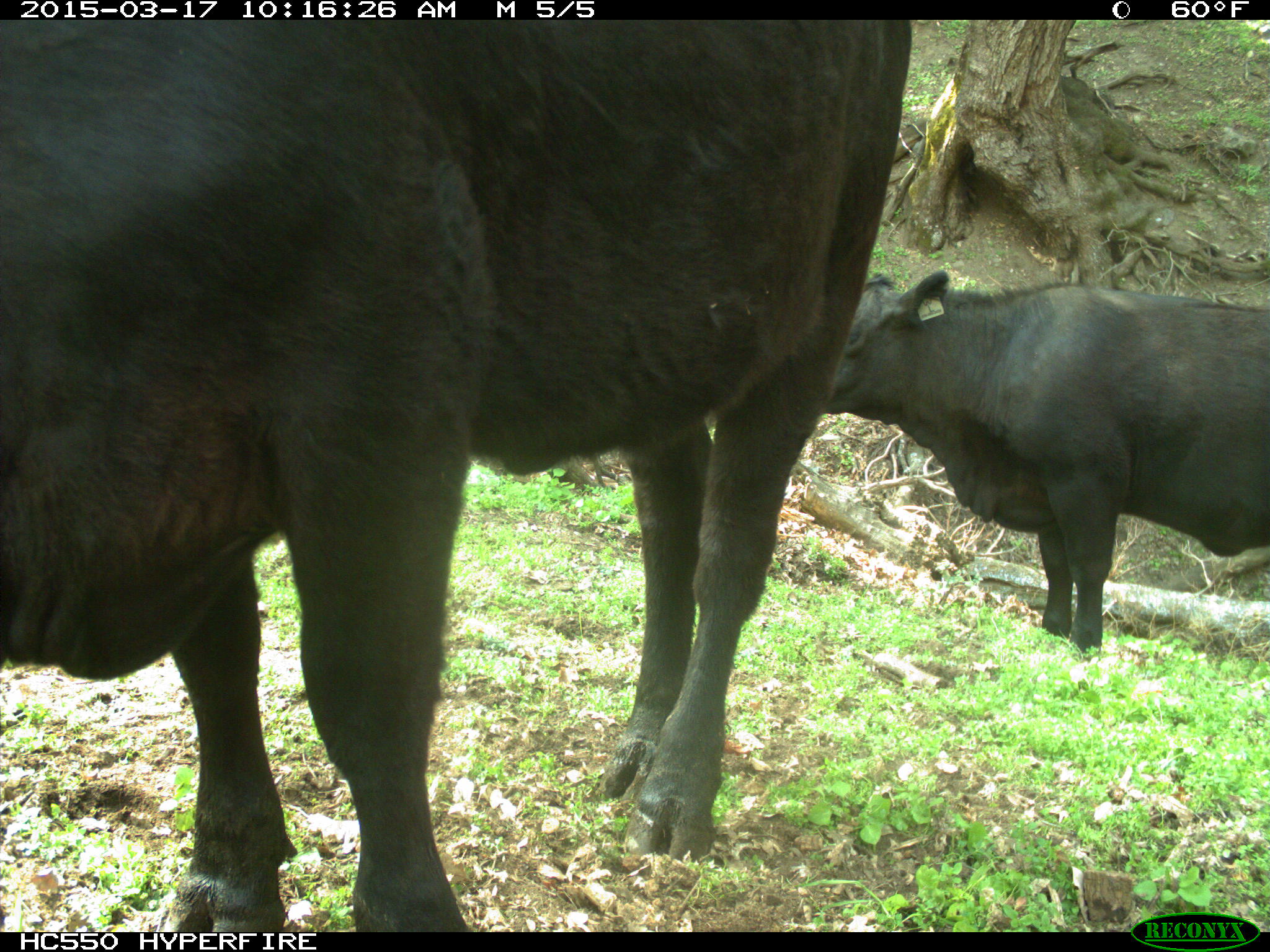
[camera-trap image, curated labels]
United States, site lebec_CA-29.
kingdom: Animalia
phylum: Chordata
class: Mammalia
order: Artiodactyla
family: Bovidae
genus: Bos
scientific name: Bos taurus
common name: domestic cow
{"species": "Bos taurus (domestic cow)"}